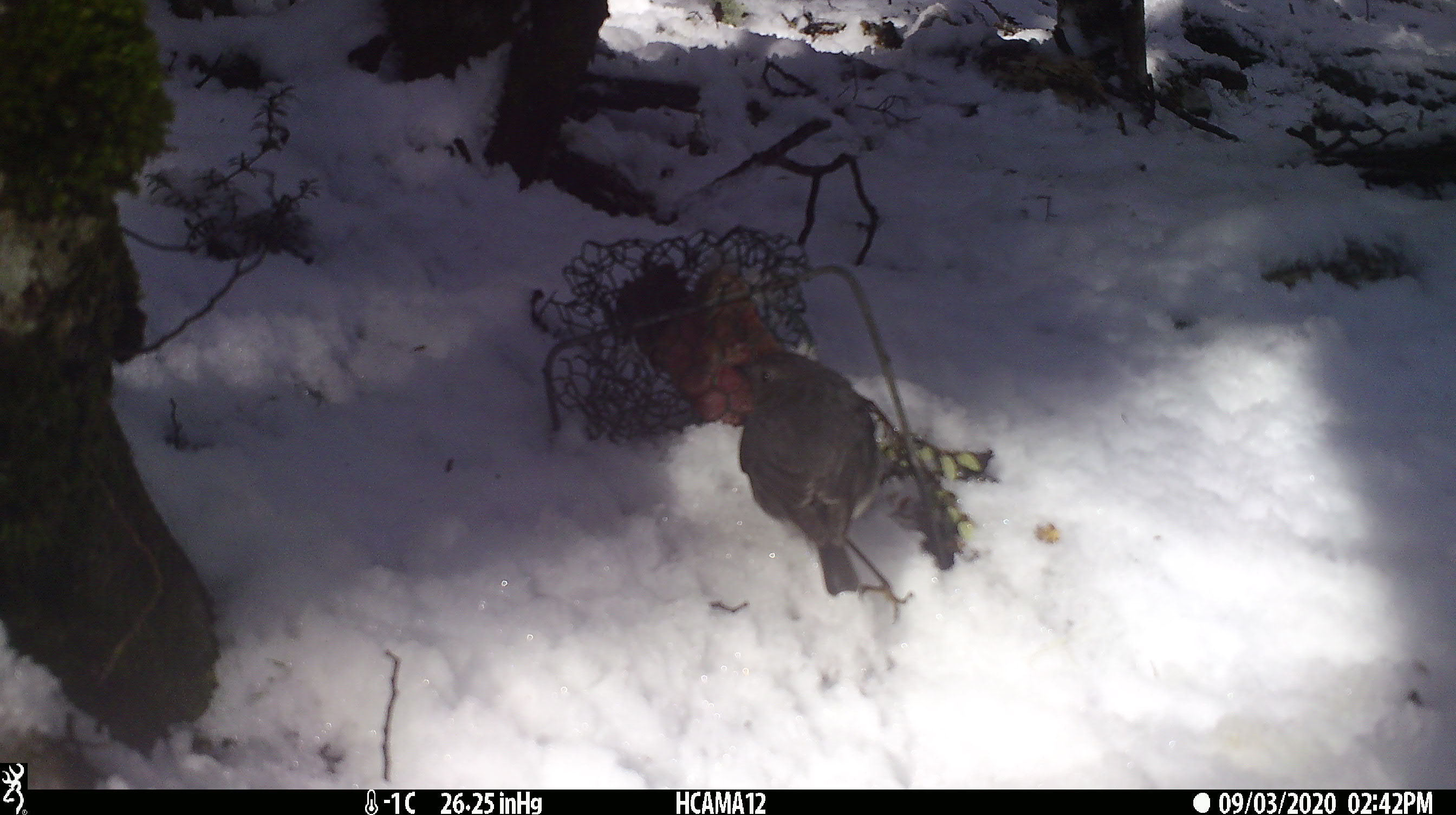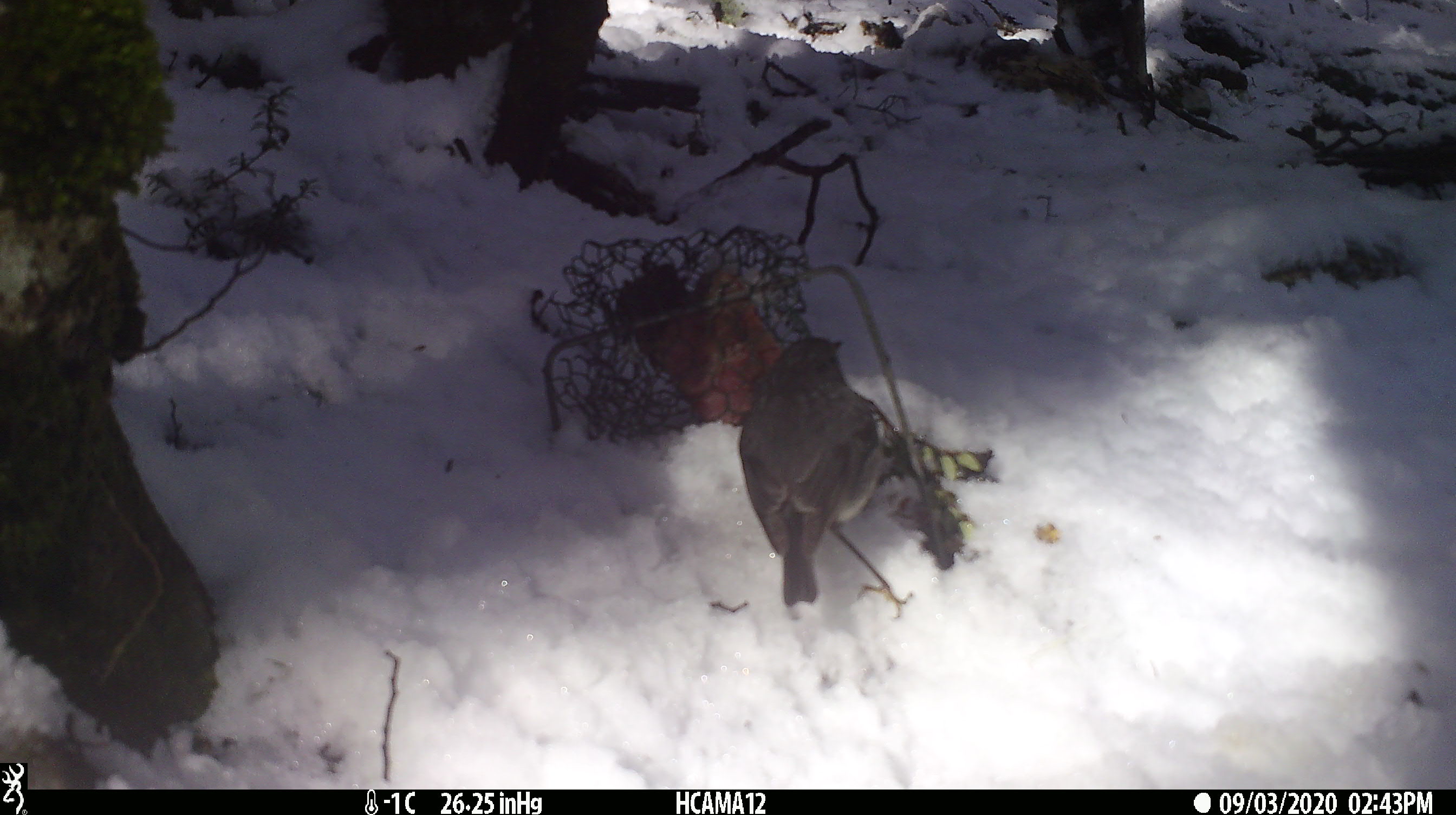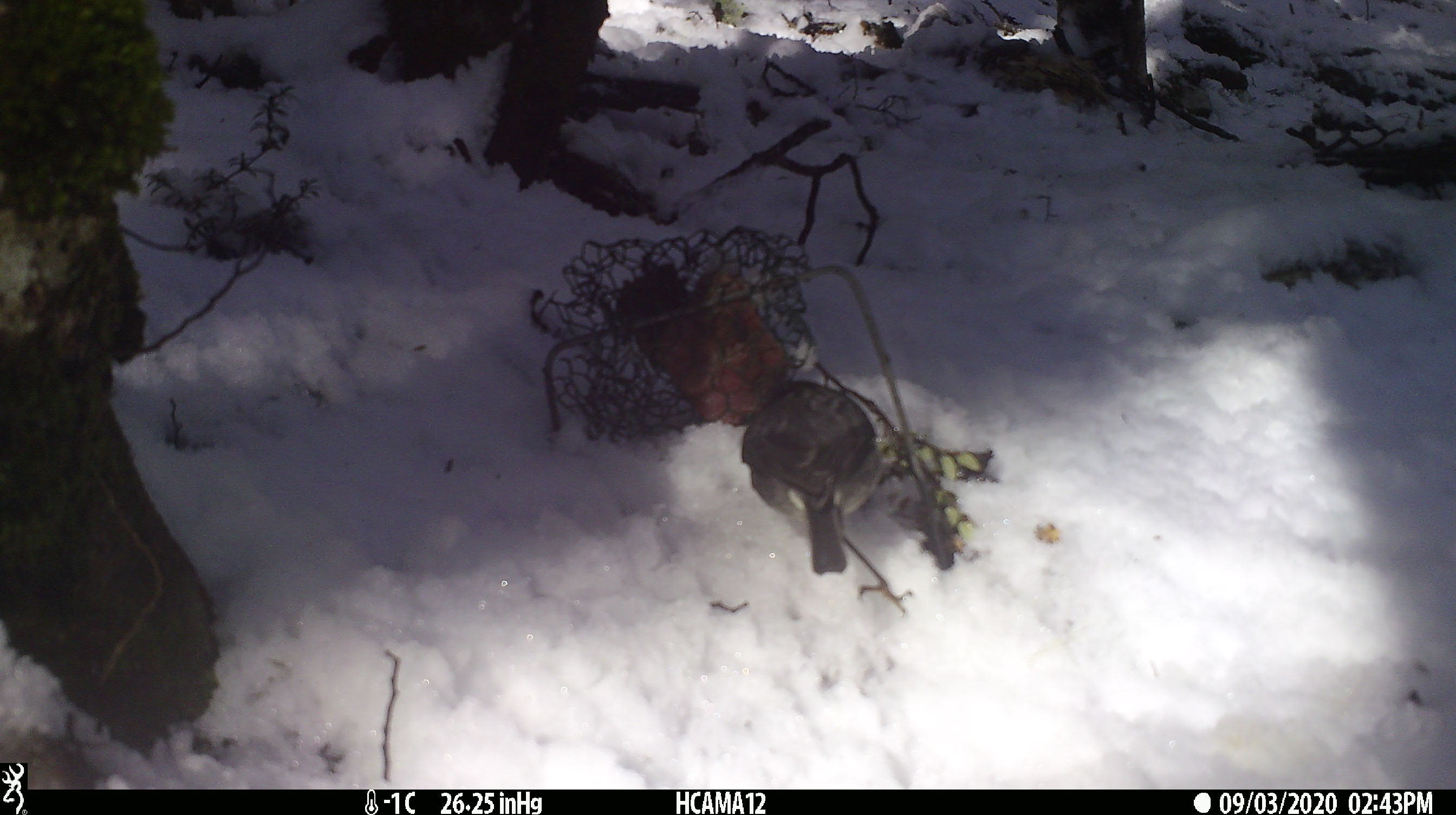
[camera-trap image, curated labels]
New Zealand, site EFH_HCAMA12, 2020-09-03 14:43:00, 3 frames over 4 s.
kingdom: Animalia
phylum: Chordata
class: Aves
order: Passeriformes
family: Petroicidae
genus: Petroica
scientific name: Petroica australis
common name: new zealand robin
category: robin